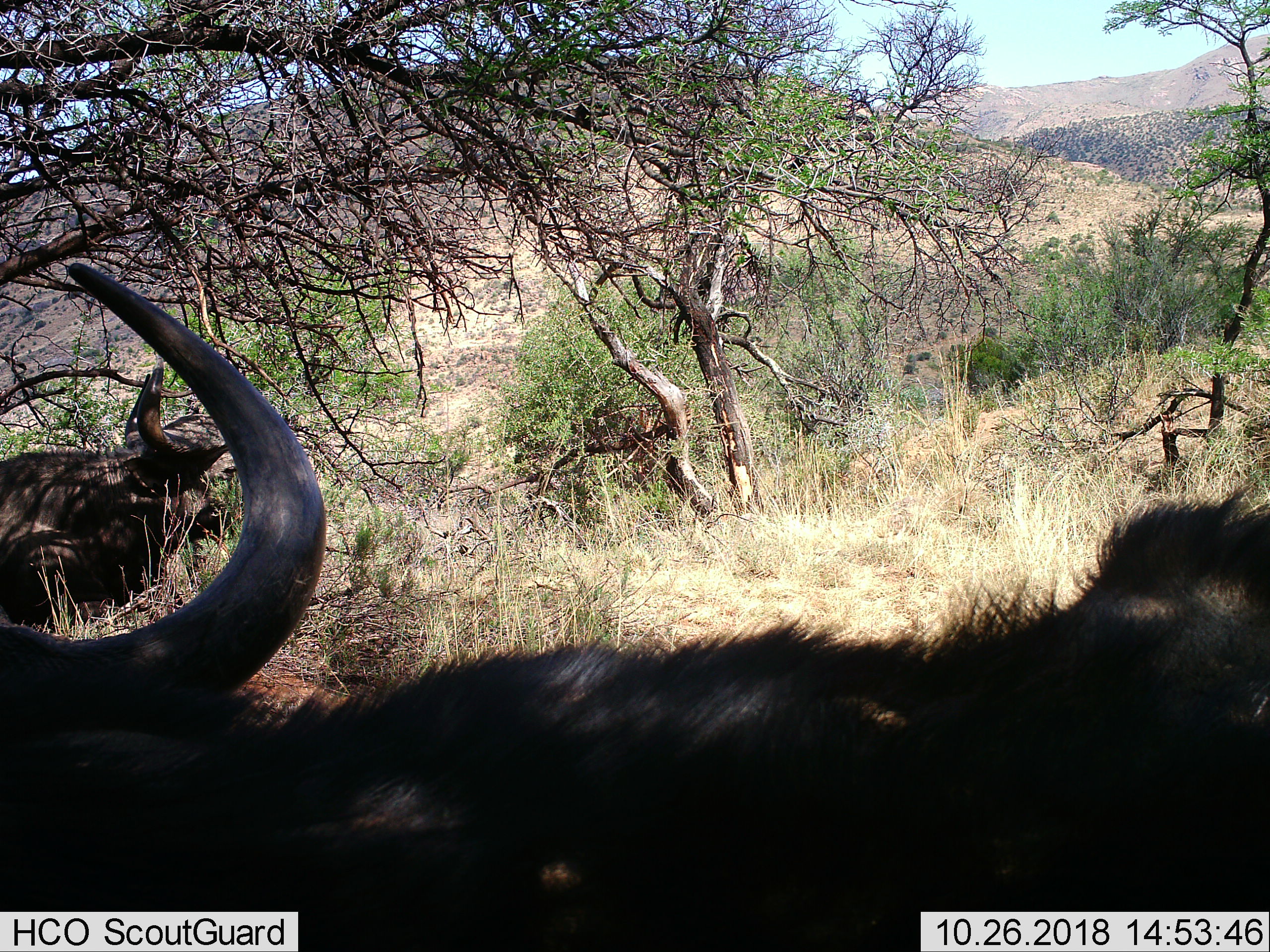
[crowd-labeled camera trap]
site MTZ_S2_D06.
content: unidentified animal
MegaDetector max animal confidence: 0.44